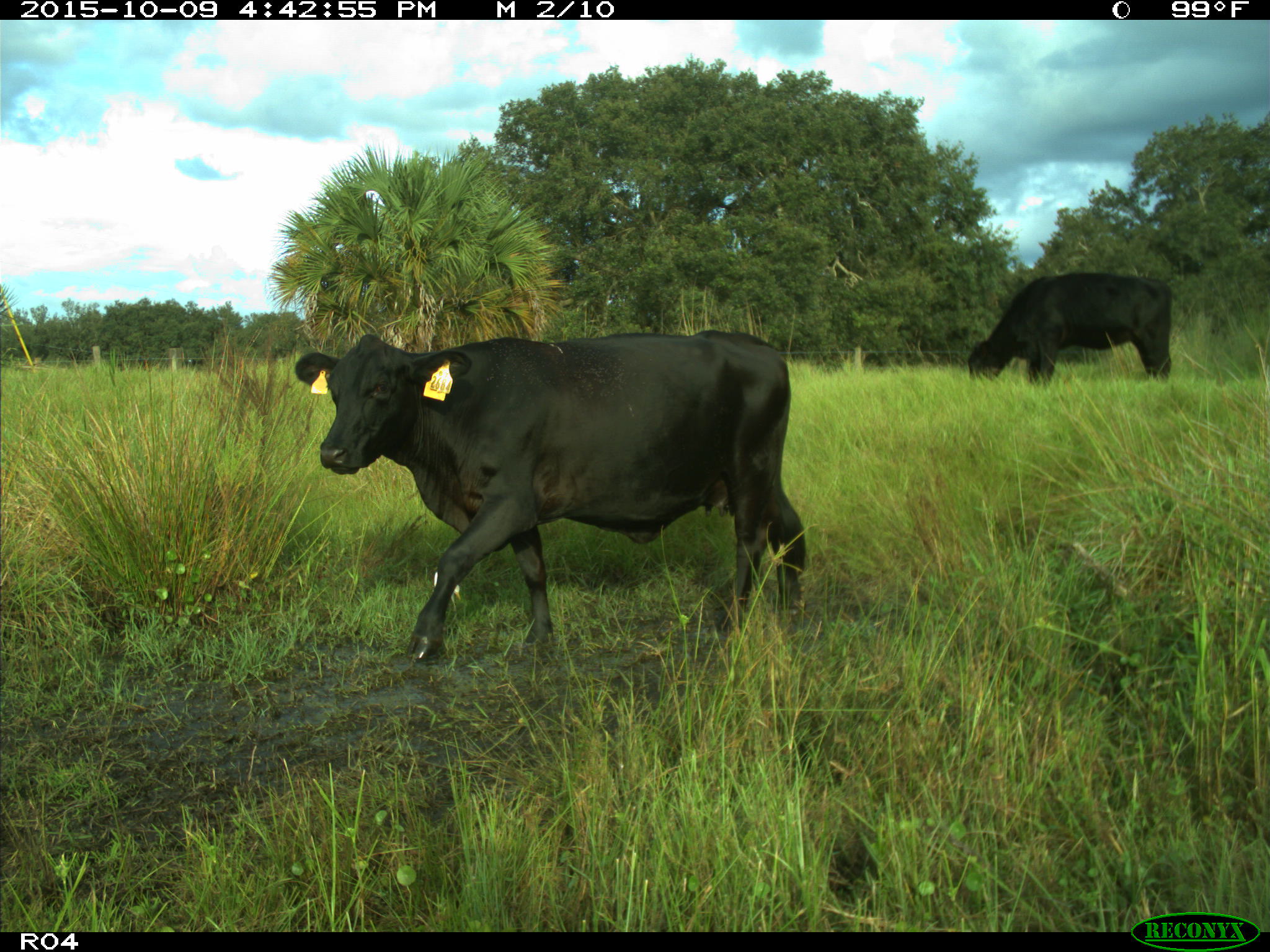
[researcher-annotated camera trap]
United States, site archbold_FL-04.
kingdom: Animalia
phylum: Chordata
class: Mammalia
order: Artiodactyla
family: Bovidae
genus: Bos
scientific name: Bos taurus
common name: domestic cow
Bos taurus (domestic cow).